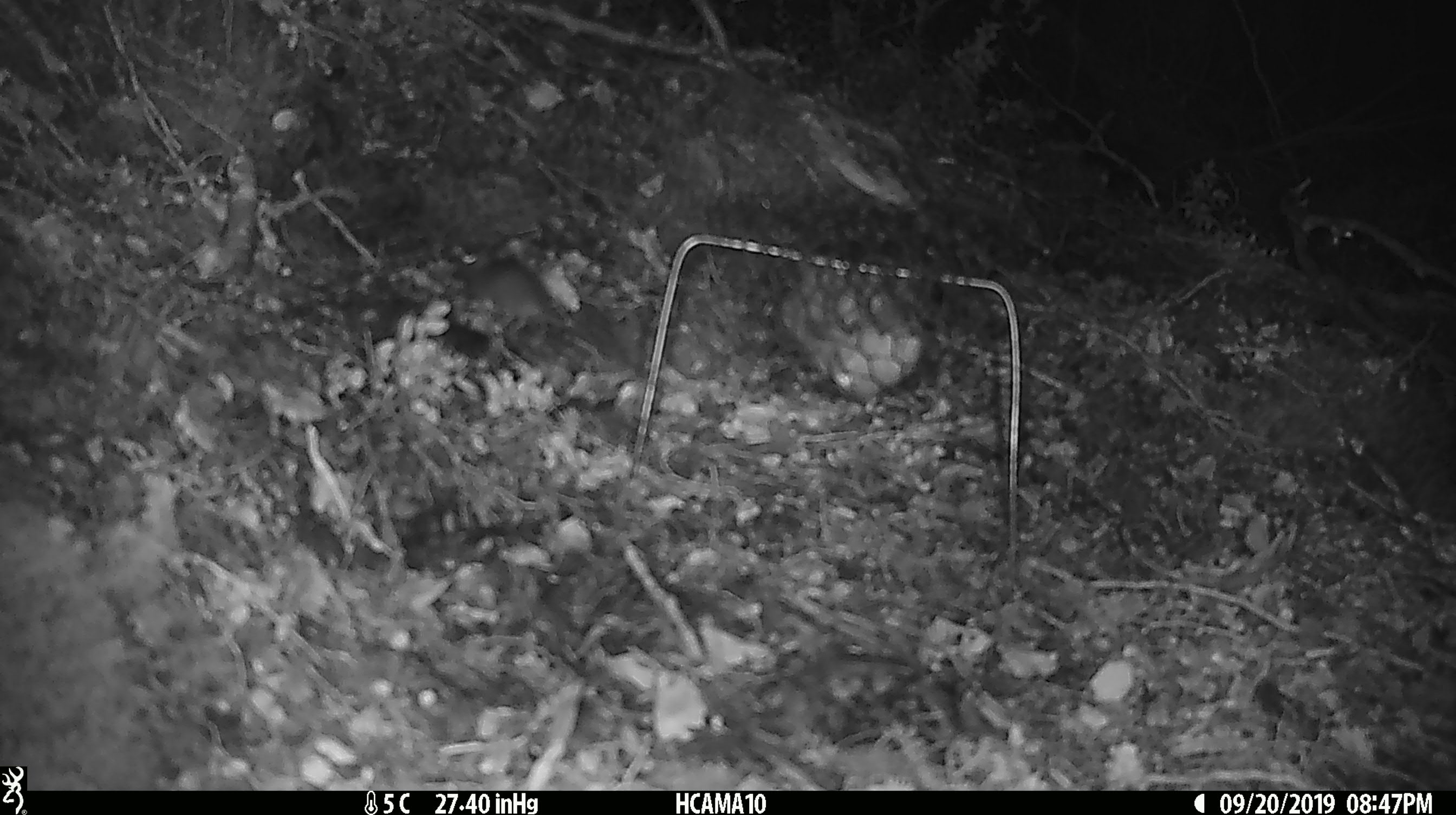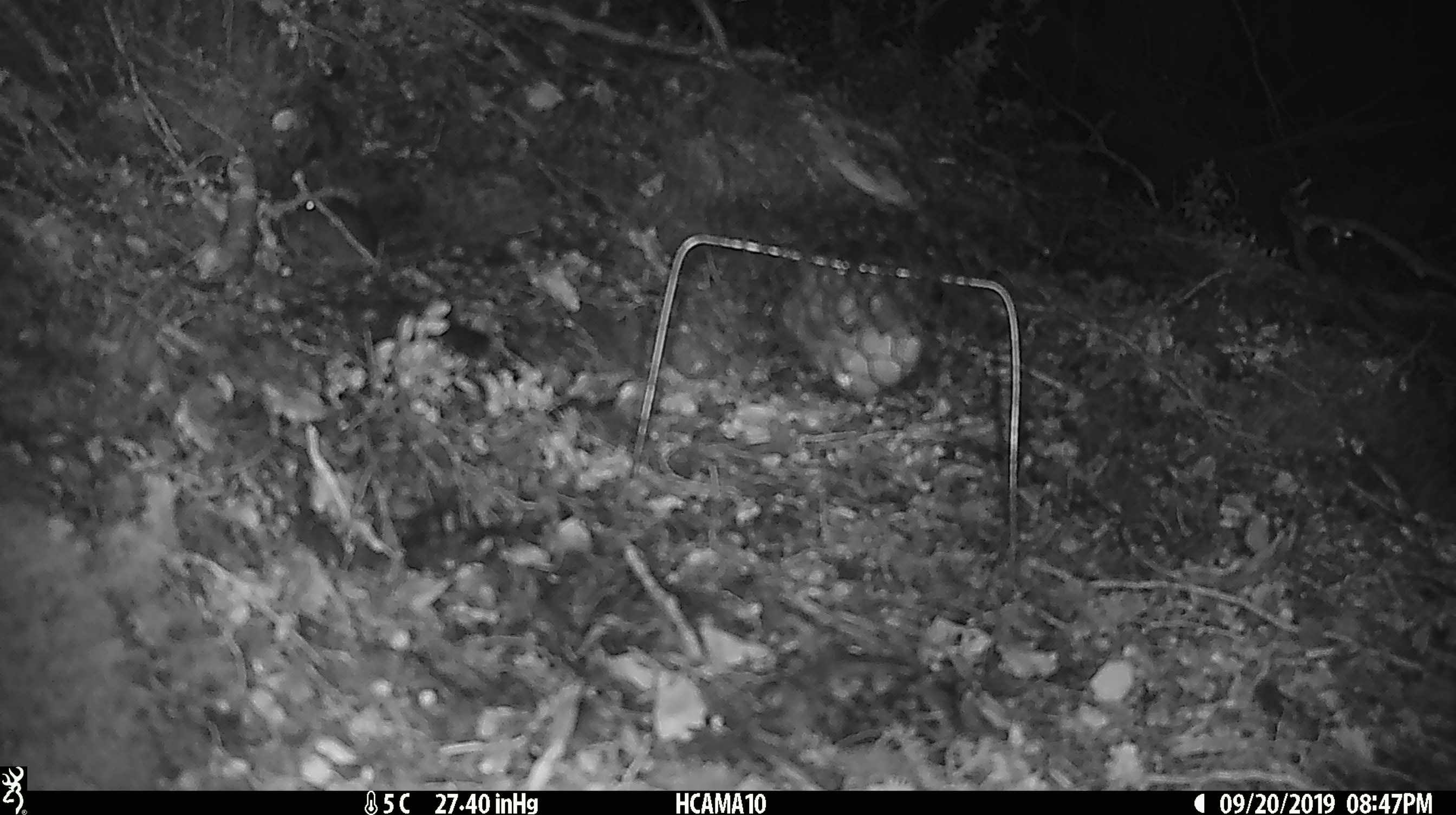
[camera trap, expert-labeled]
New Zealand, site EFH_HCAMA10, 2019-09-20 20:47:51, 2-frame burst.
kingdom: Animalia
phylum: Chordata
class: Mammalia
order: Rodentia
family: Muridae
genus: Mus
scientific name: Mus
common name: mouse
Mouse (Mus).